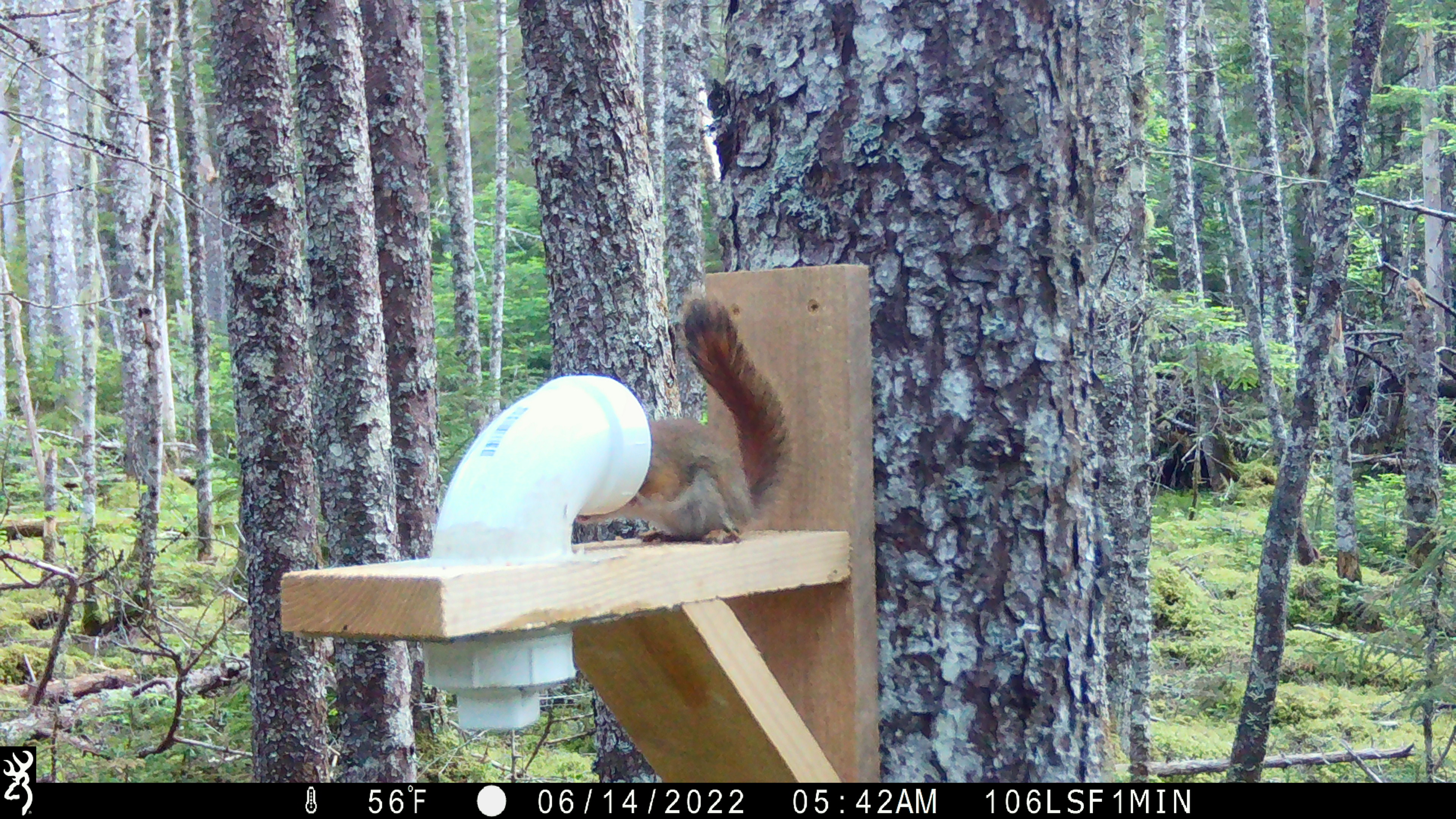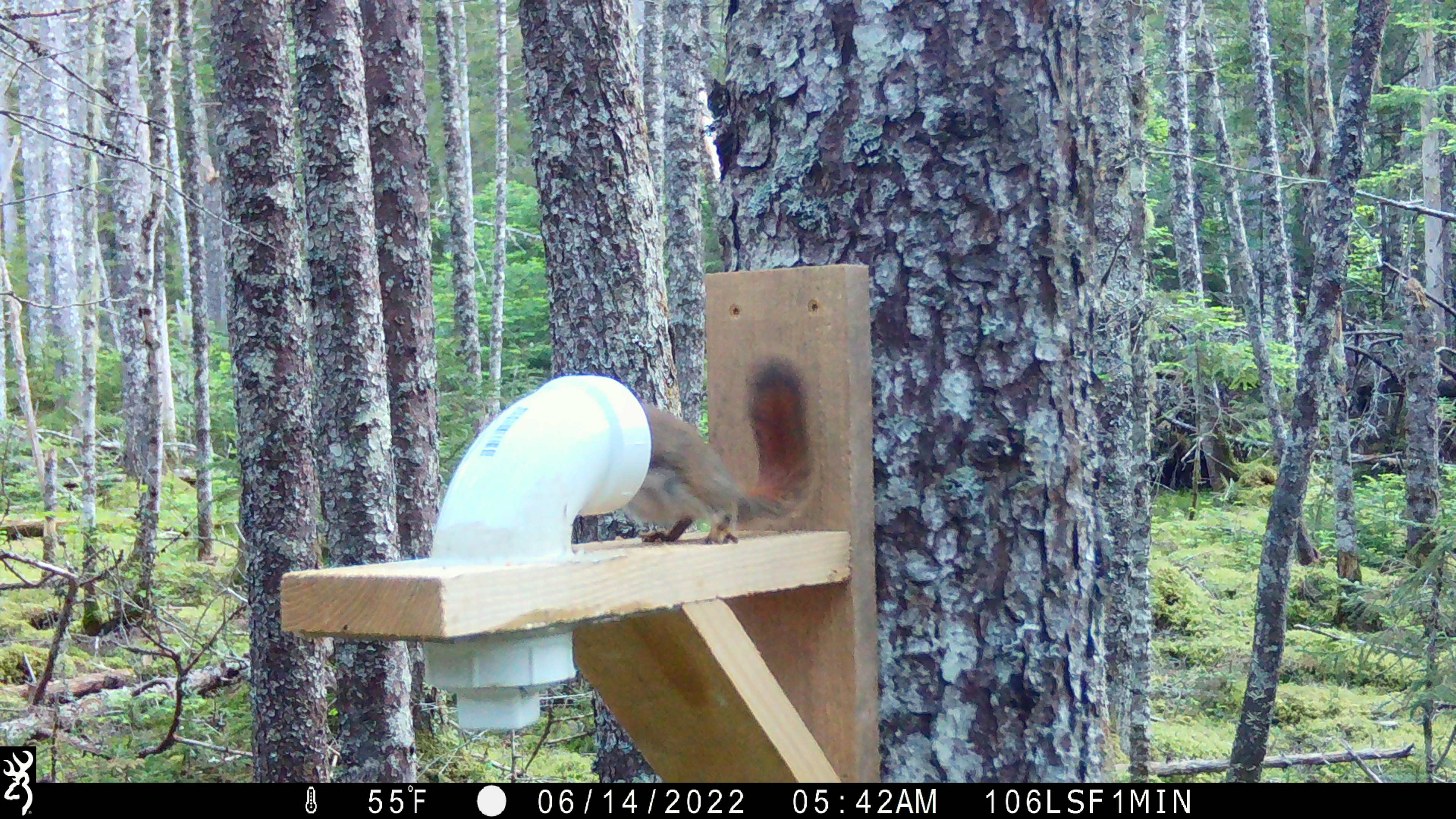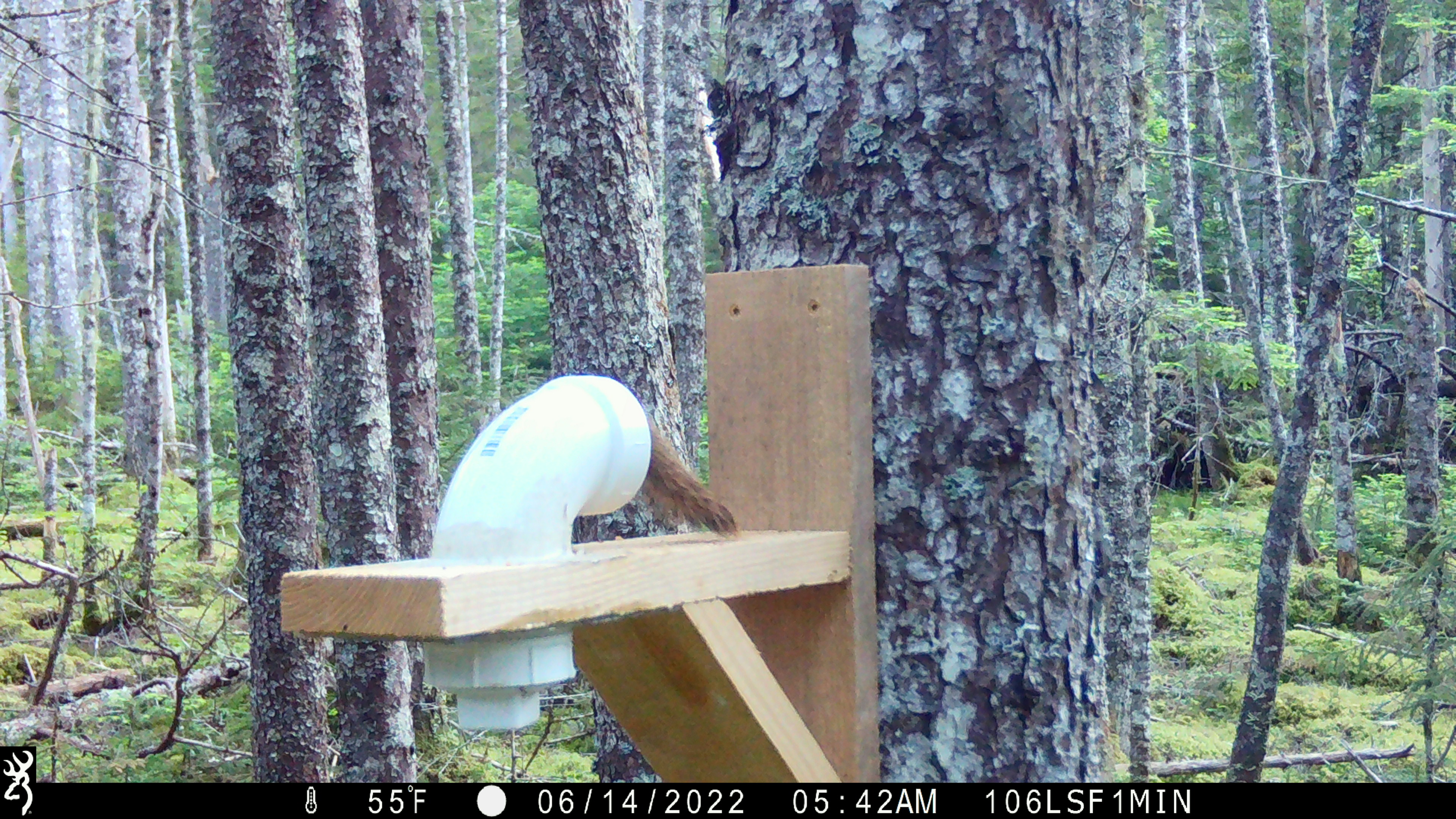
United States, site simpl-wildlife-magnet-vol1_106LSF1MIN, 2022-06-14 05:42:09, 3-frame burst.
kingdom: Animalia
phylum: Chordata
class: Mammalia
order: Rodentia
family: Sciuridae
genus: Tamiasciurus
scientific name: Tamiasciurus hudsonicus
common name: red squirrel